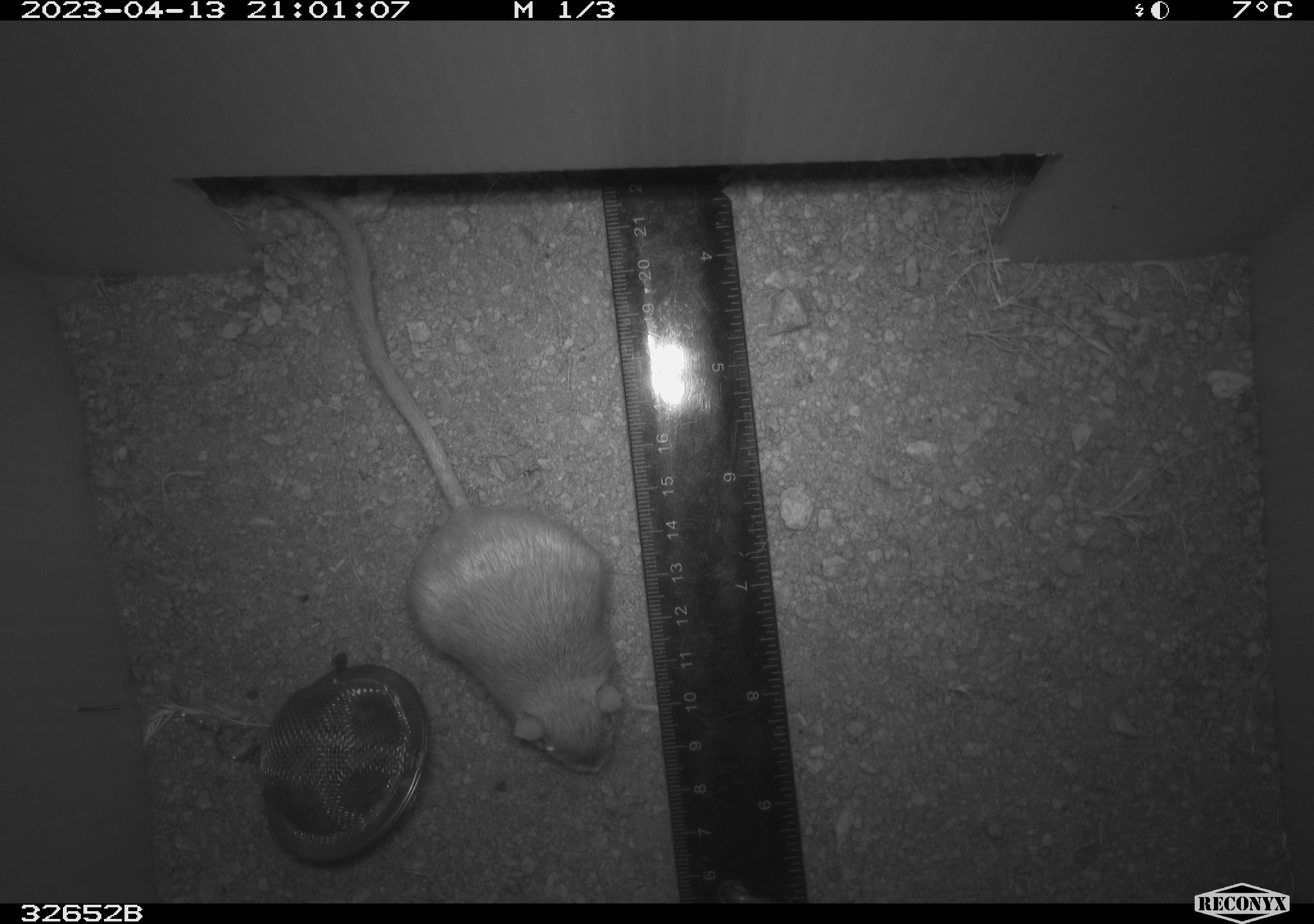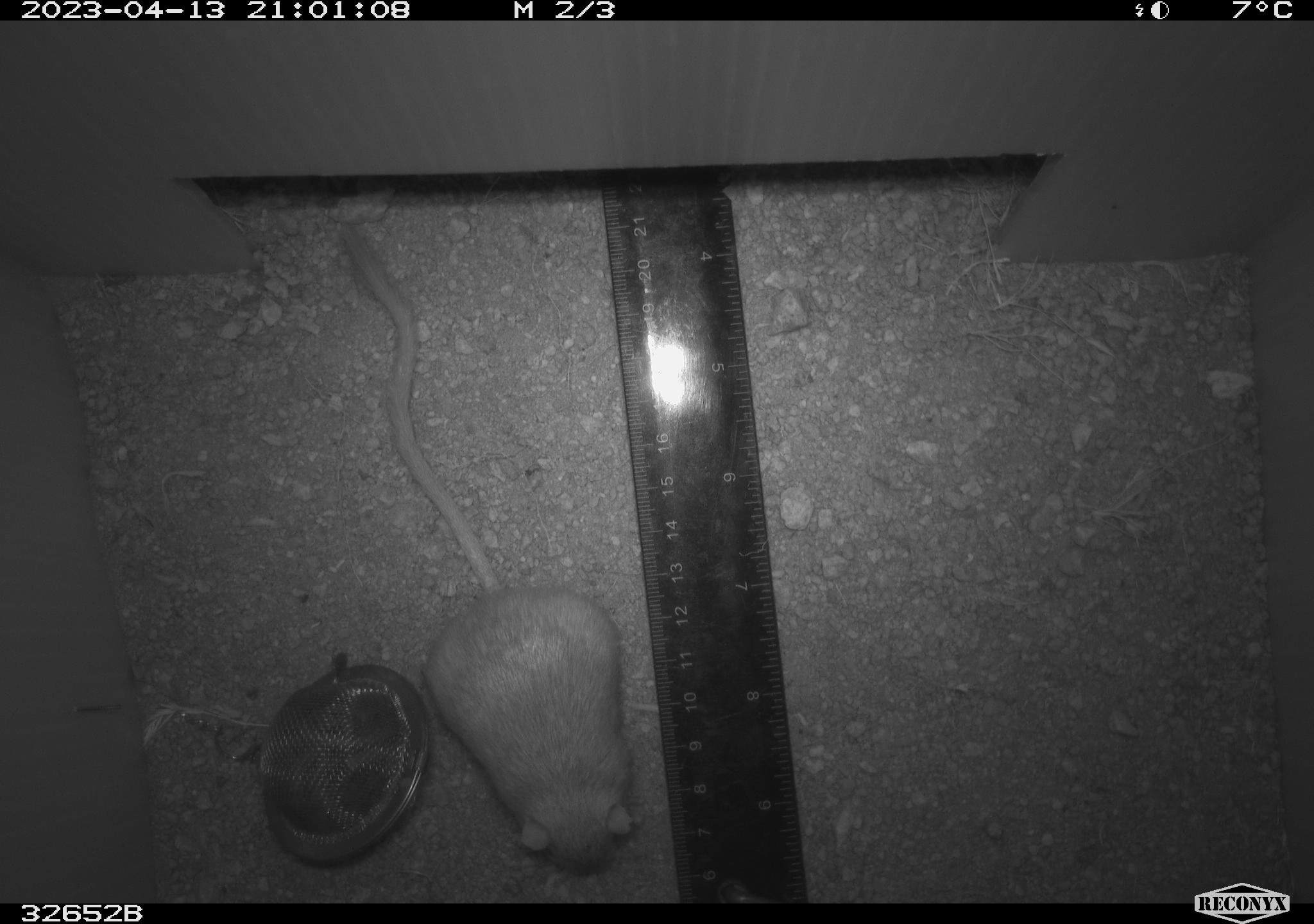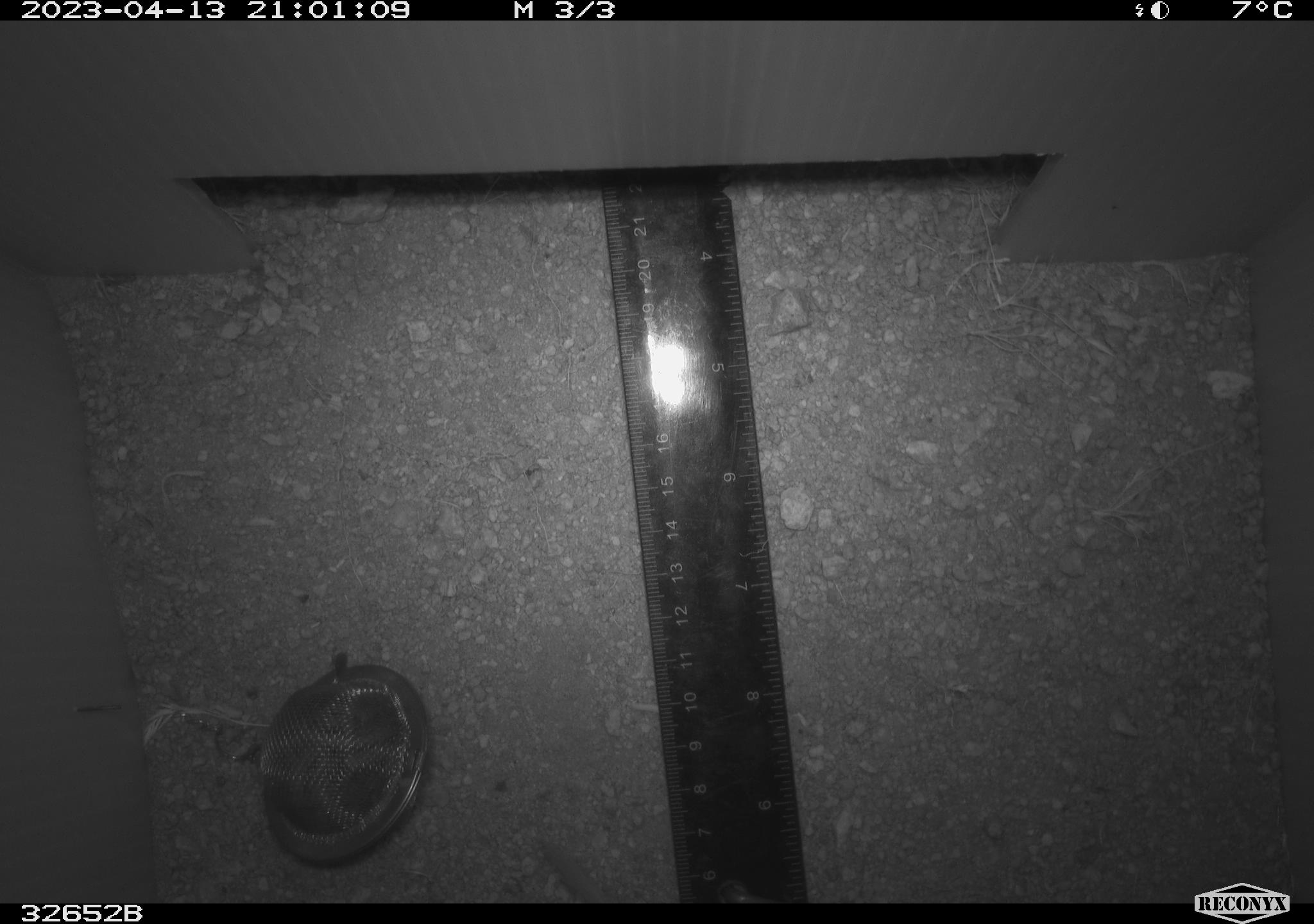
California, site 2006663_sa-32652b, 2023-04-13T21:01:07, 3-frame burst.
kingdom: Animalia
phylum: Chordata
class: Mammalia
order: Rodentia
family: Heteromyidae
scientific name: Heteromyidae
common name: kangaroo rats and pocket mice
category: heteromyidae family